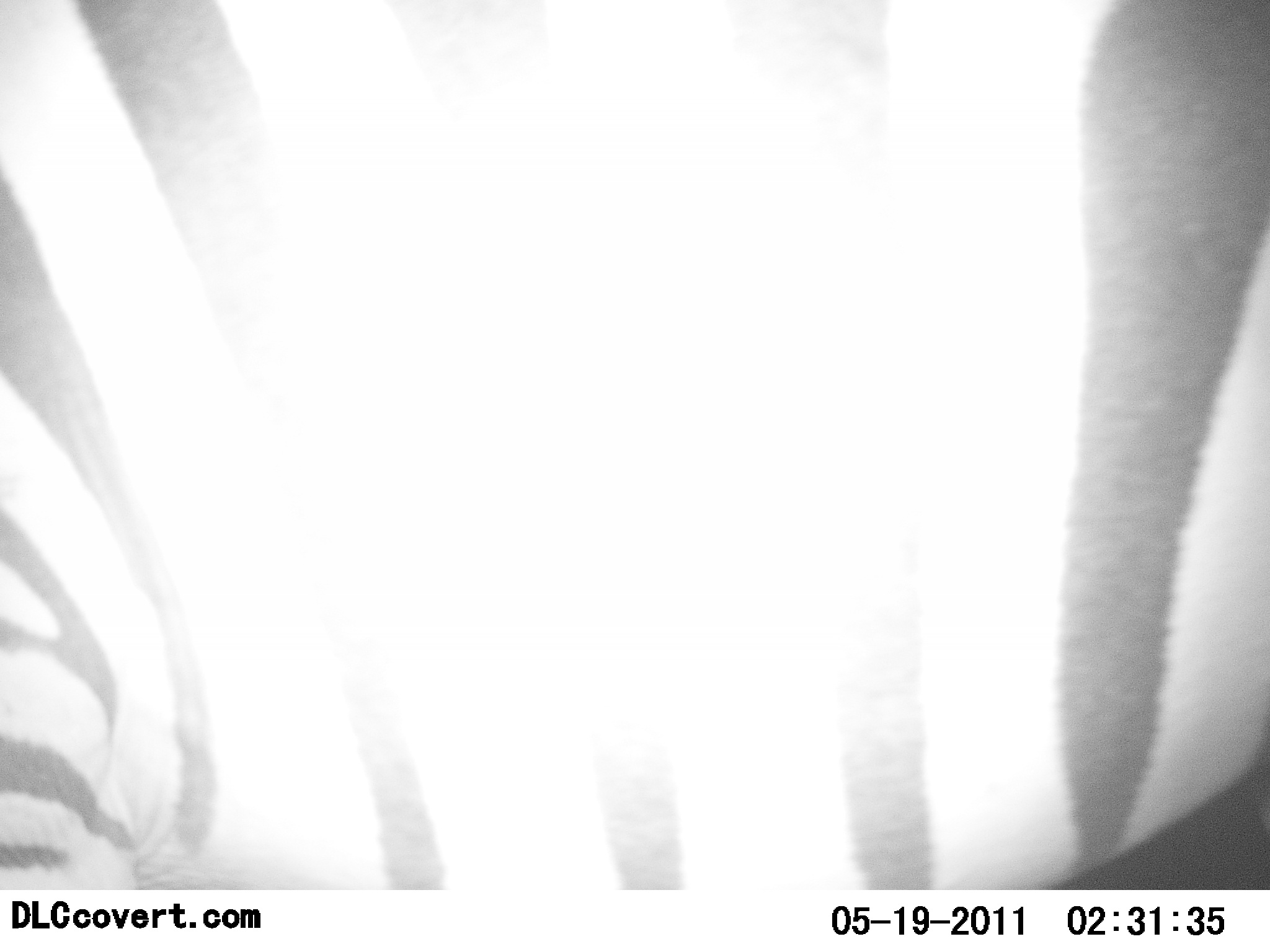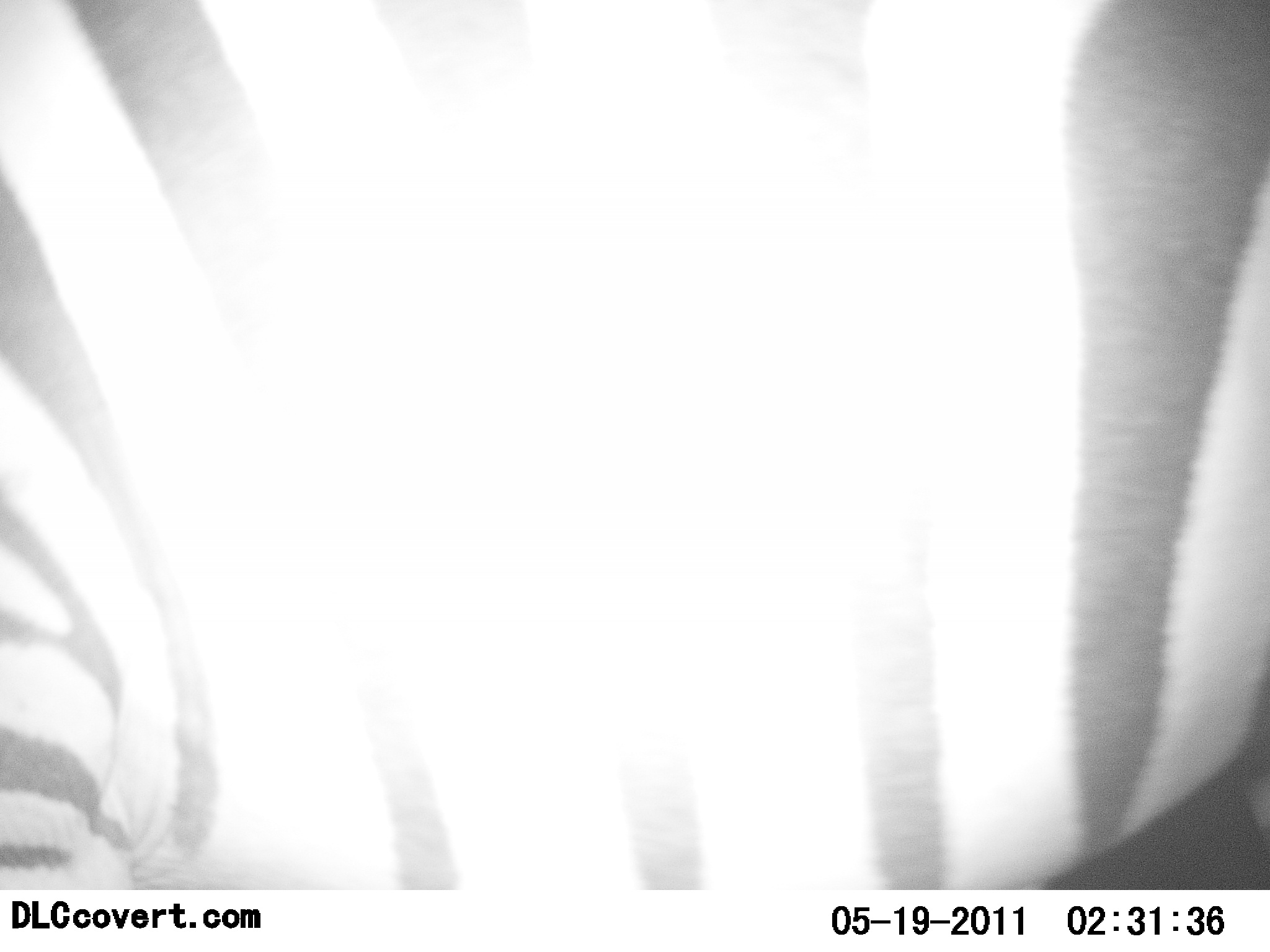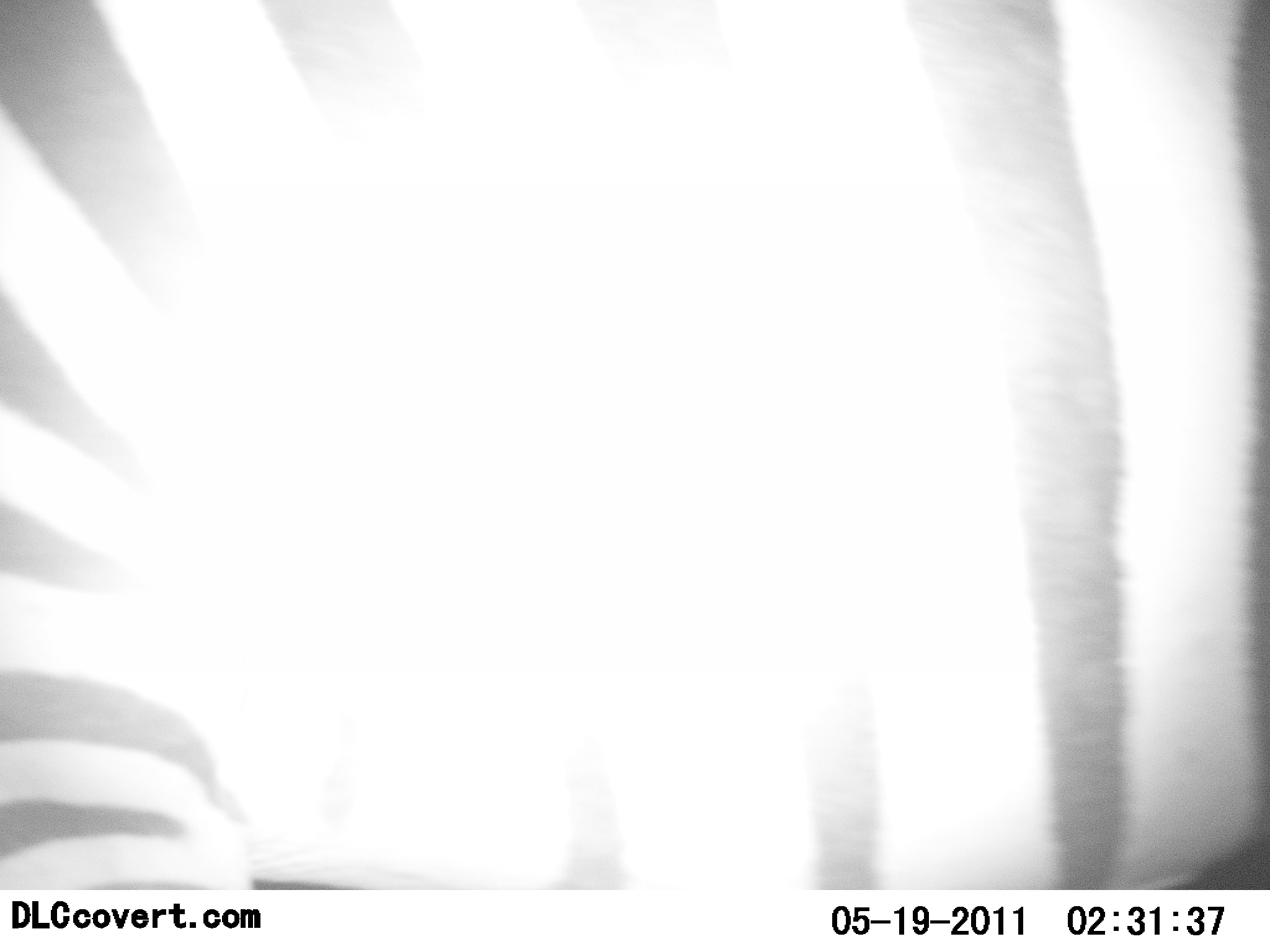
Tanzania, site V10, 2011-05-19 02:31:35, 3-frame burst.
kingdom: Animalia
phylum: Chordata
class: Mammalia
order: Perissodactyla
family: Equidae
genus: Equus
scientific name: Equus quagga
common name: plains zebra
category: zebra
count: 1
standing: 100%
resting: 0%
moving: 0%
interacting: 0%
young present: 0%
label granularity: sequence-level